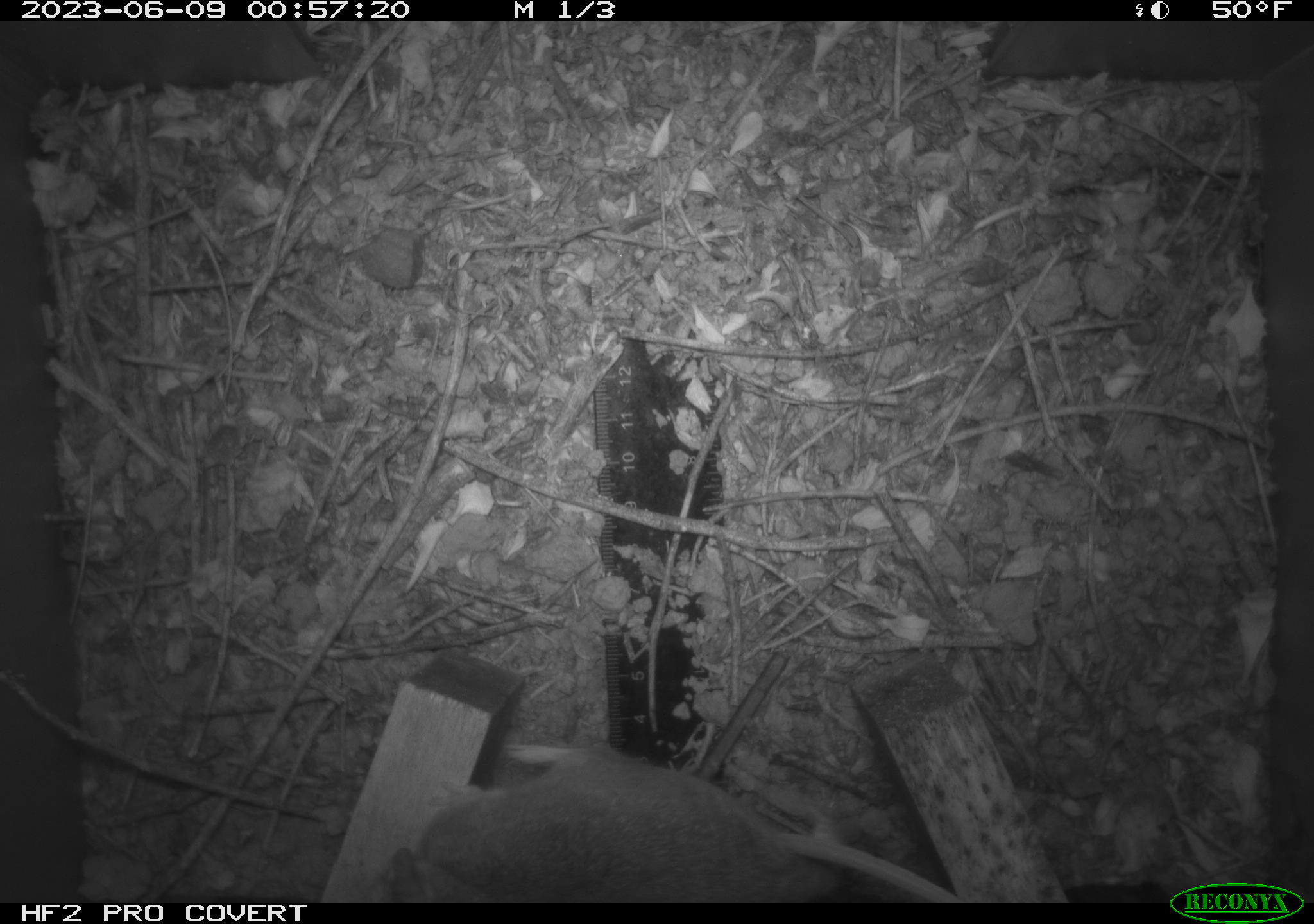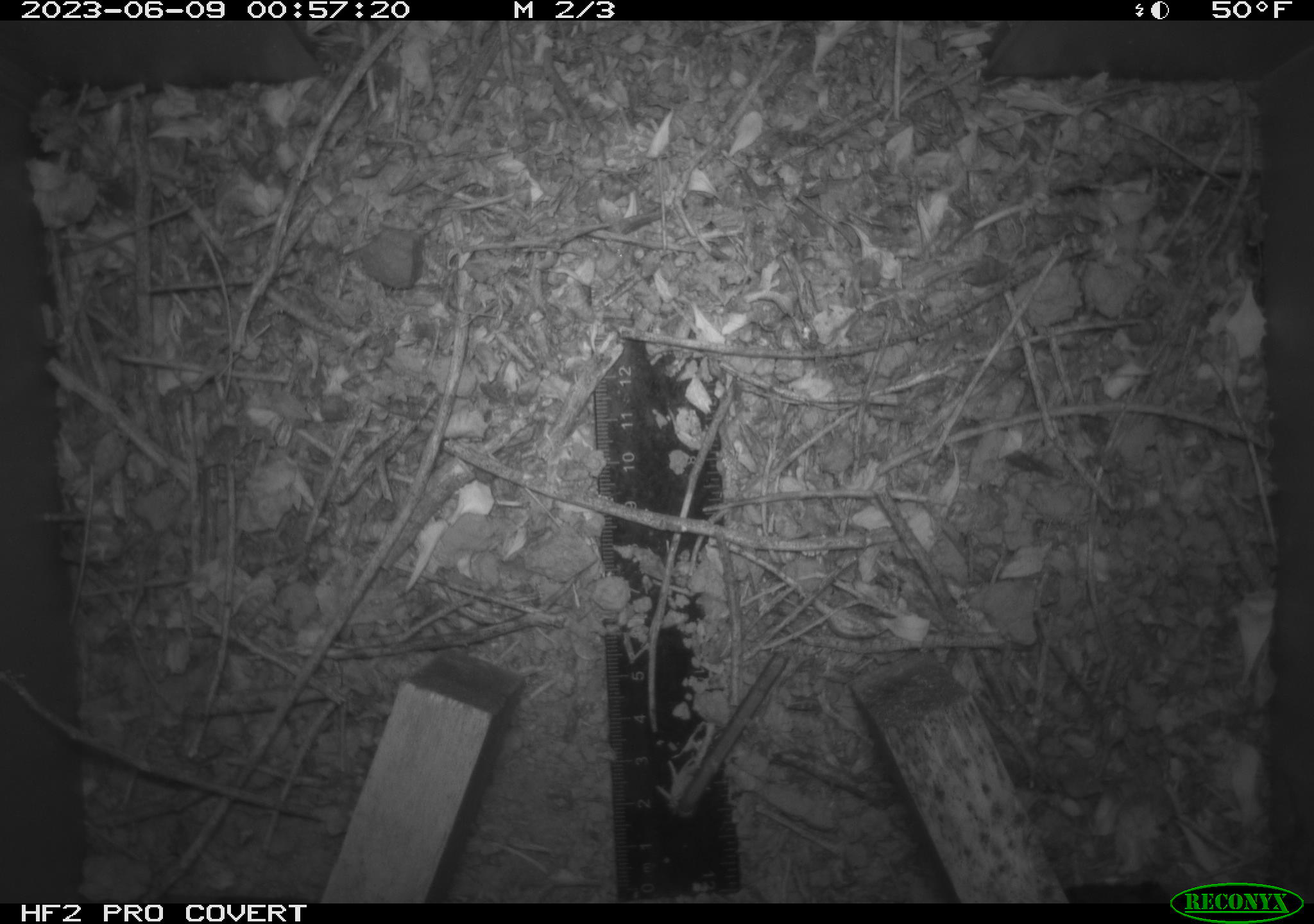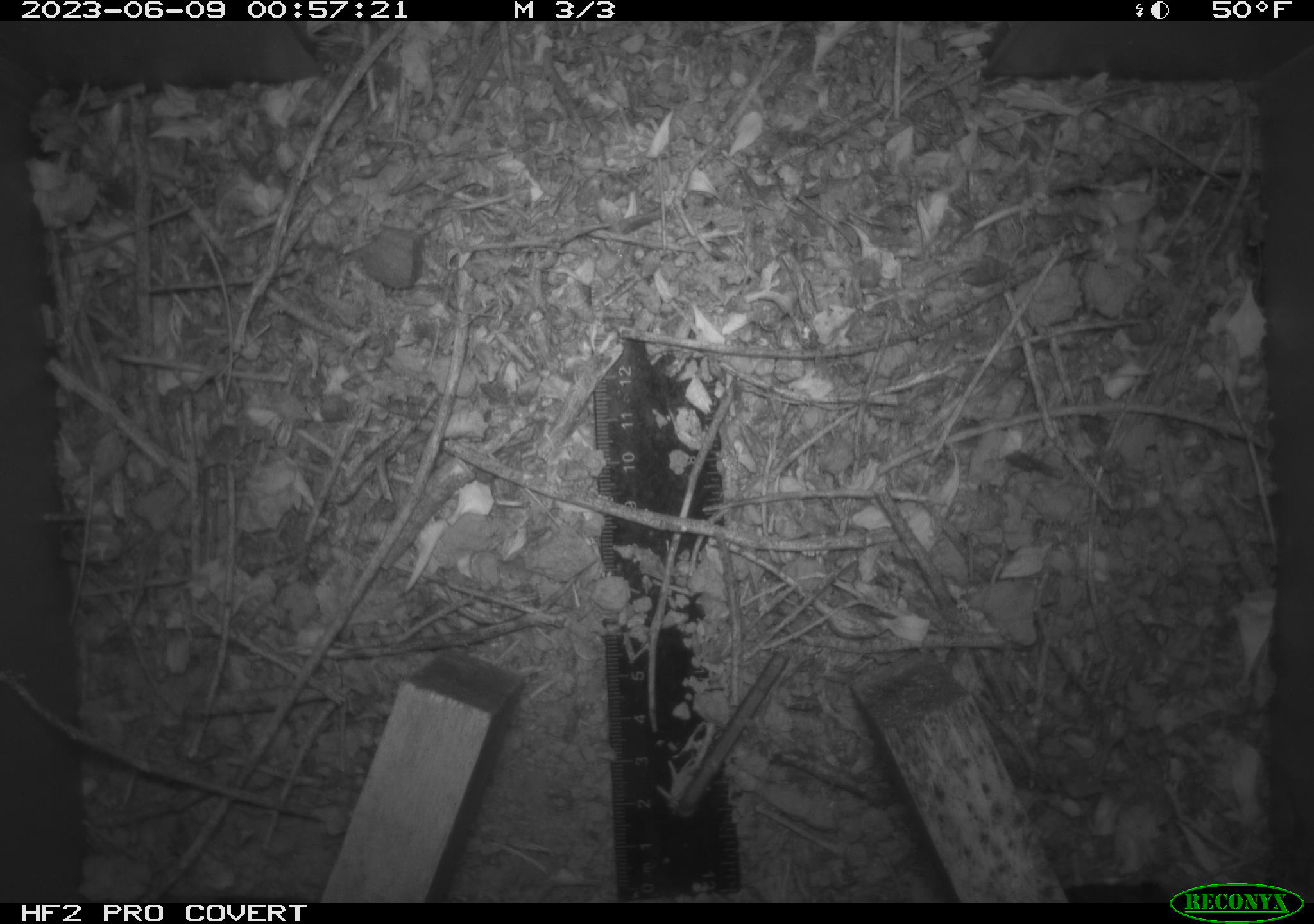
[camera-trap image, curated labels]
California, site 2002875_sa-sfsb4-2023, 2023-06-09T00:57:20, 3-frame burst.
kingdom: Animalia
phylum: Chordata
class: Mammalia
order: Rodentia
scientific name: Rodentia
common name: mouse species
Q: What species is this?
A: Mouse species (Rodentia).